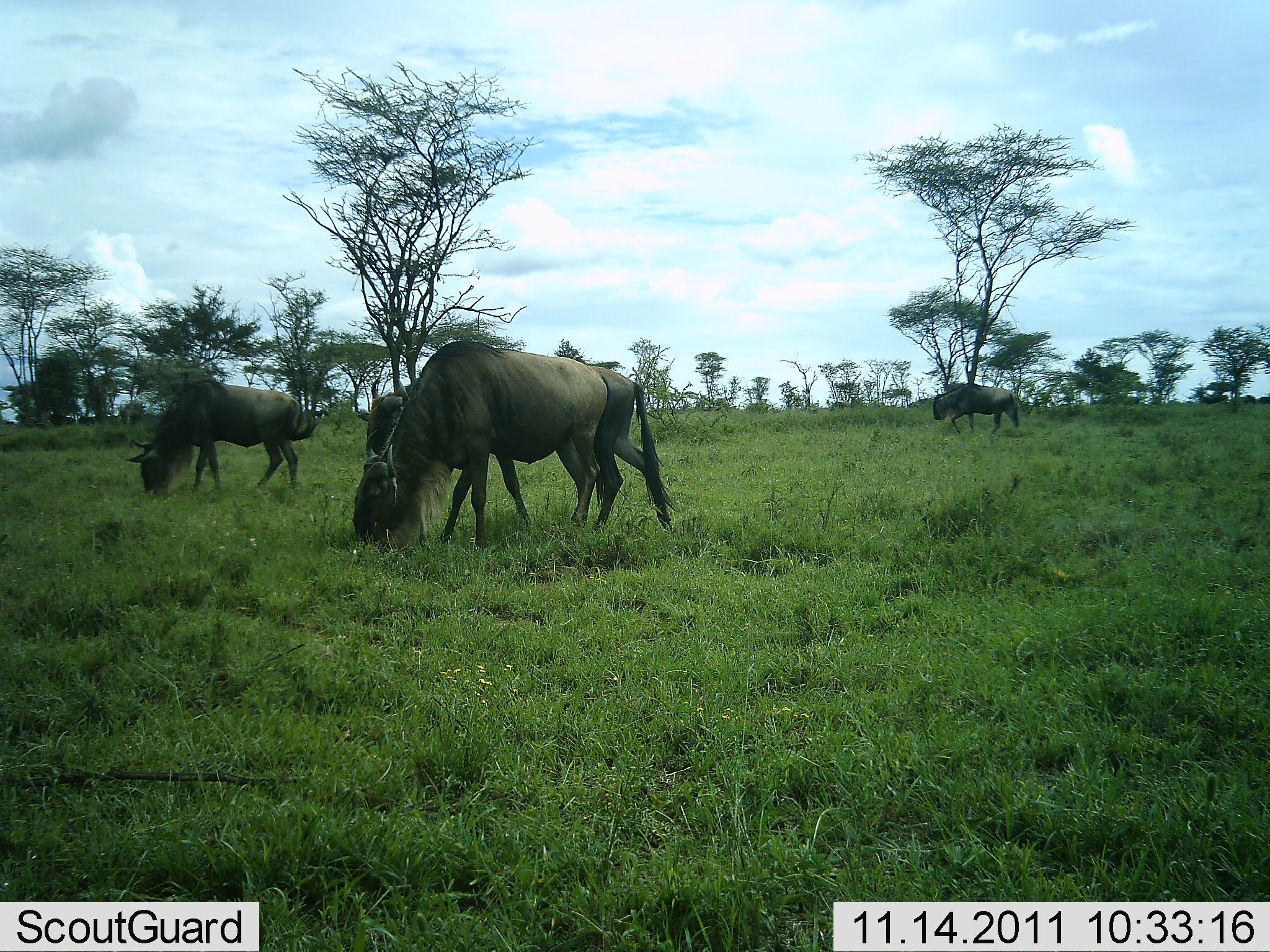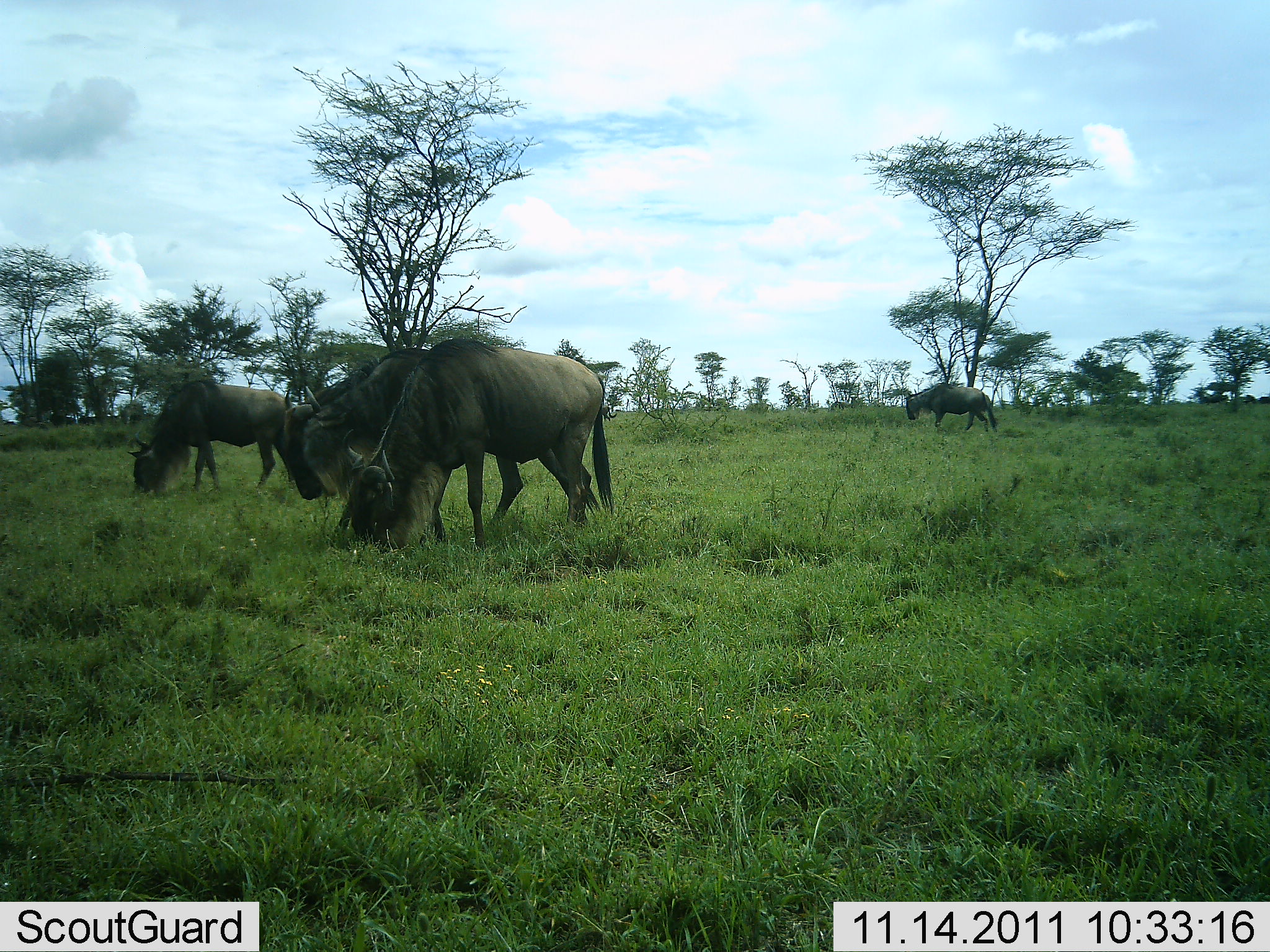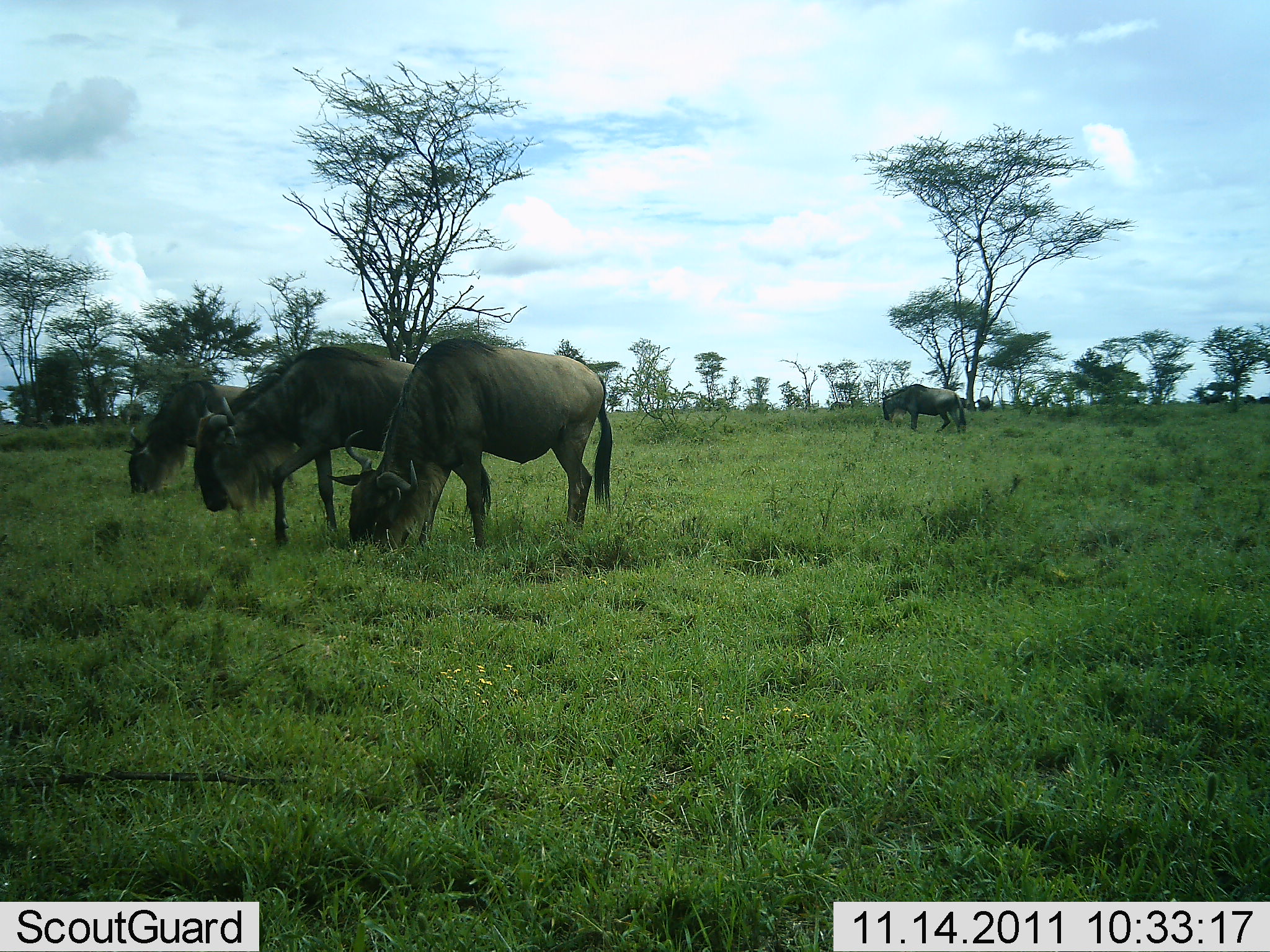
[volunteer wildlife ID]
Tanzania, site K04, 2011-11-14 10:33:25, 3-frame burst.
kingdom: Animalia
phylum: Chordata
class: Mammalia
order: Artiodactyla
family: Bovidae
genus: Connochaetes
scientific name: Connochaetes taurinus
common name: blue wildebeest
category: wildebeest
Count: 4.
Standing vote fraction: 25%.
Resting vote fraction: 0%.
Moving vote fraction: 58%.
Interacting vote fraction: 0%.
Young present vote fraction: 0%.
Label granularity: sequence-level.